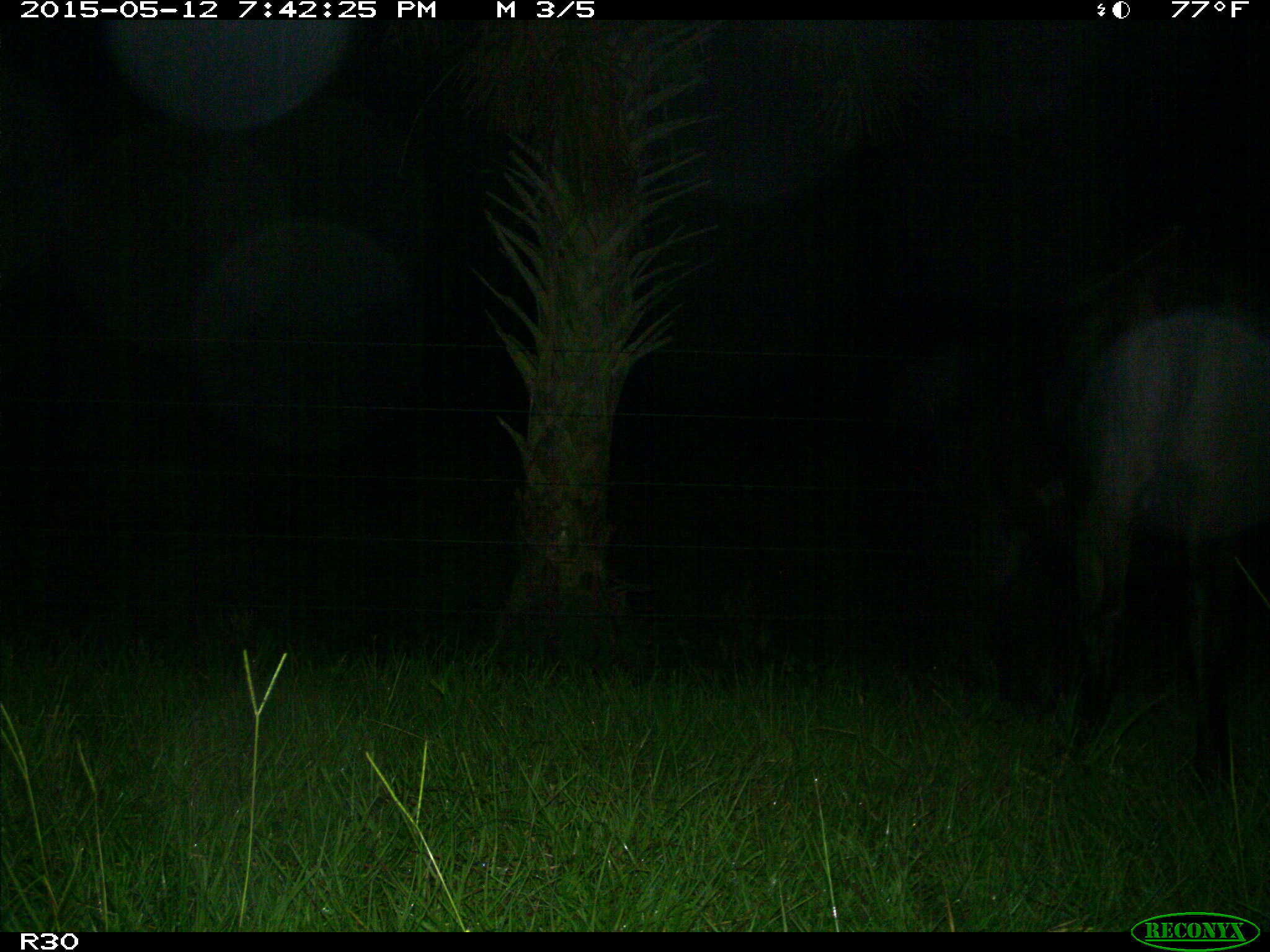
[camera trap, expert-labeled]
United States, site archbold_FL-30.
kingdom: Animalia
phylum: Chordata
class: Mammalia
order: Artiodactyla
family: Bovidae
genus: Bos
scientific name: Bos taurus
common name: domestic cow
Bos taurus (domestic cow).